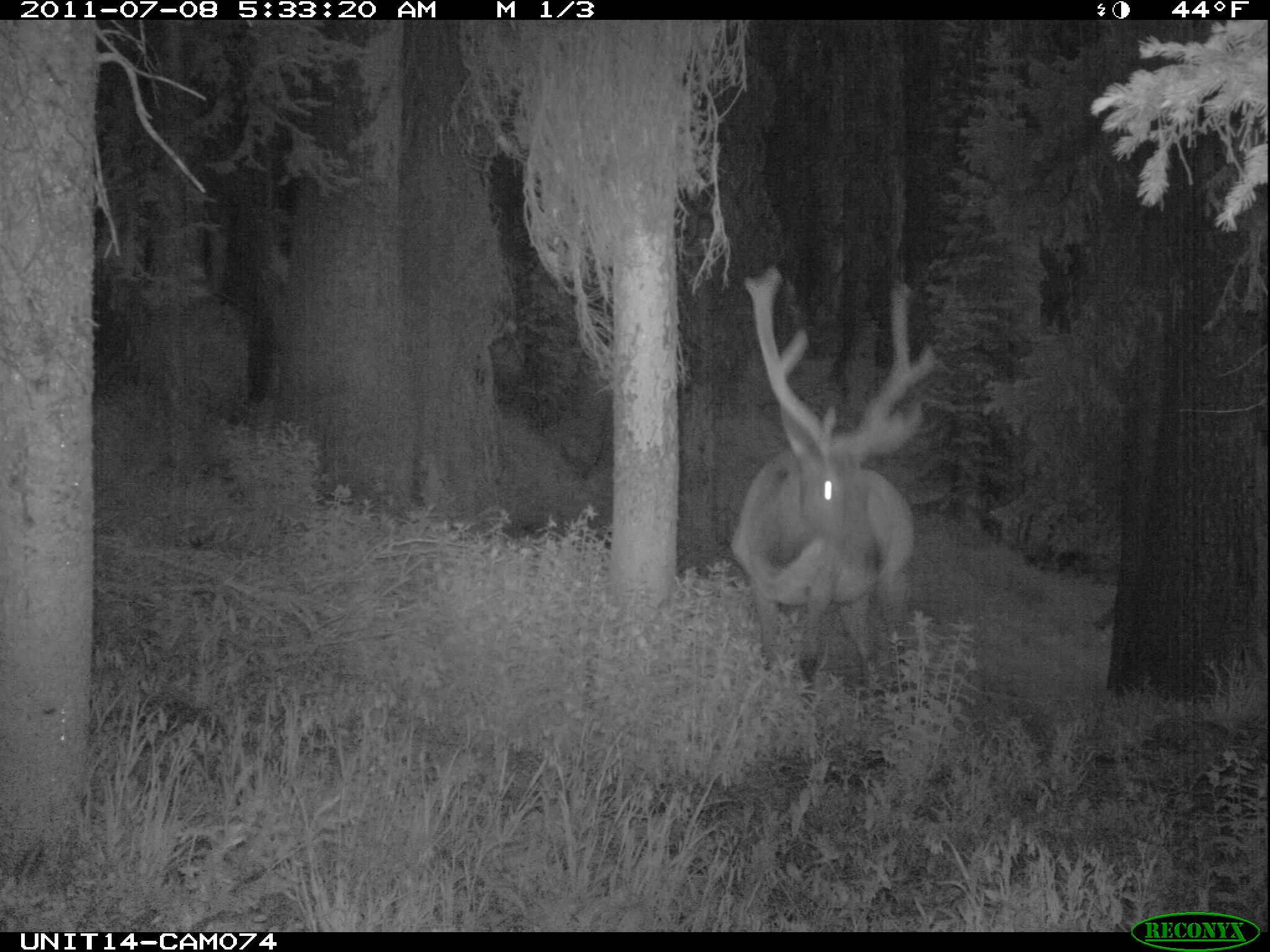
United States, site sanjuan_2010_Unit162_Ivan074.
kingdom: Animalia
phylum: Chordata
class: Mammalia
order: Artiodactyla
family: Cervidae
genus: Cervus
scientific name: Cervus elaphus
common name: red deer